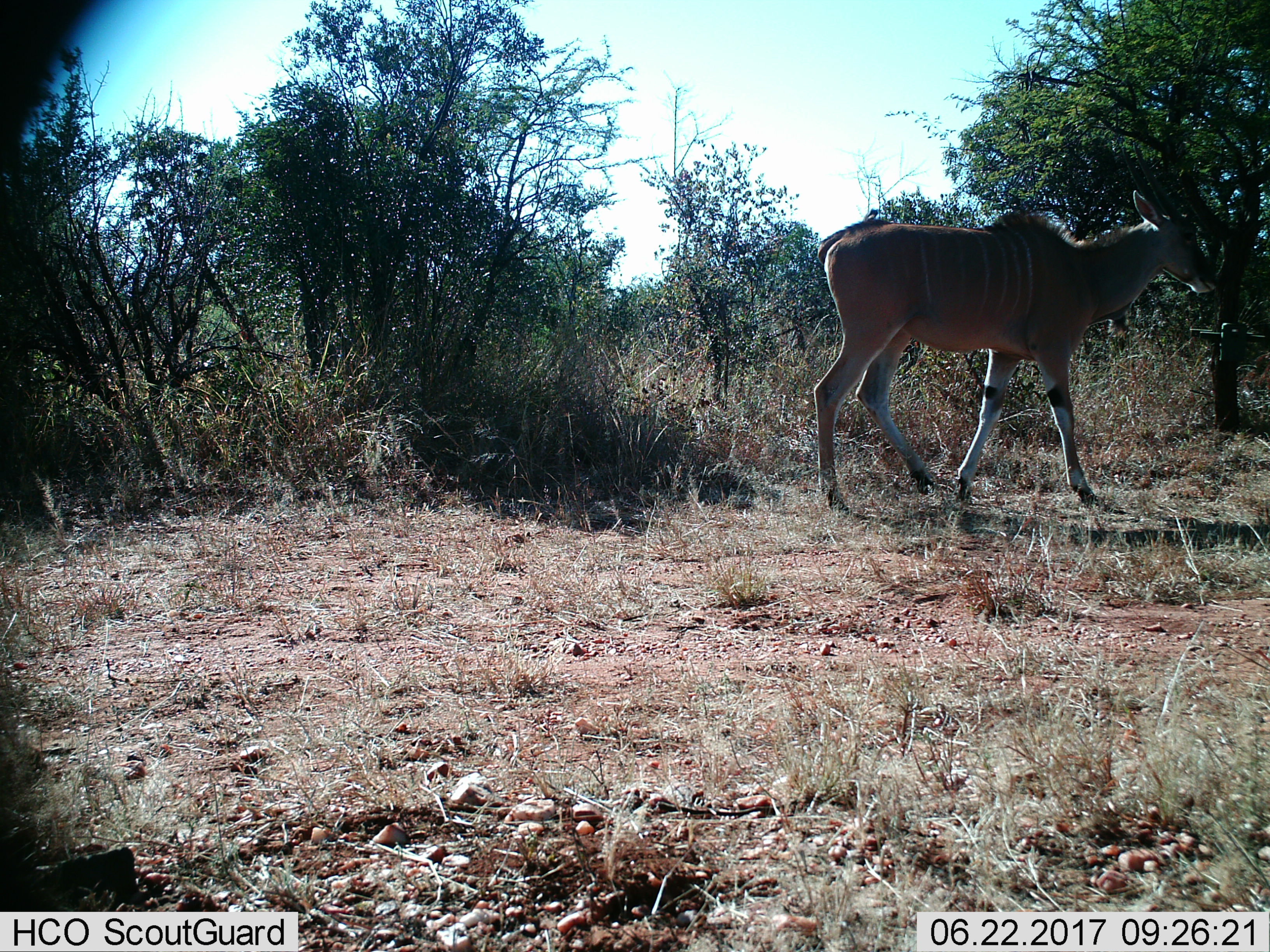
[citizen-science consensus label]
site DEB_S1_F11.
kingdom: Animalia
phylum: Chordata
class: Mammalia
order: Artiodactyla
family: Bovidae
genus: Tragelaphus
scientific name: Tragelaphus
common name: kudu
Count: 1.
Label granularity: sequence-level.